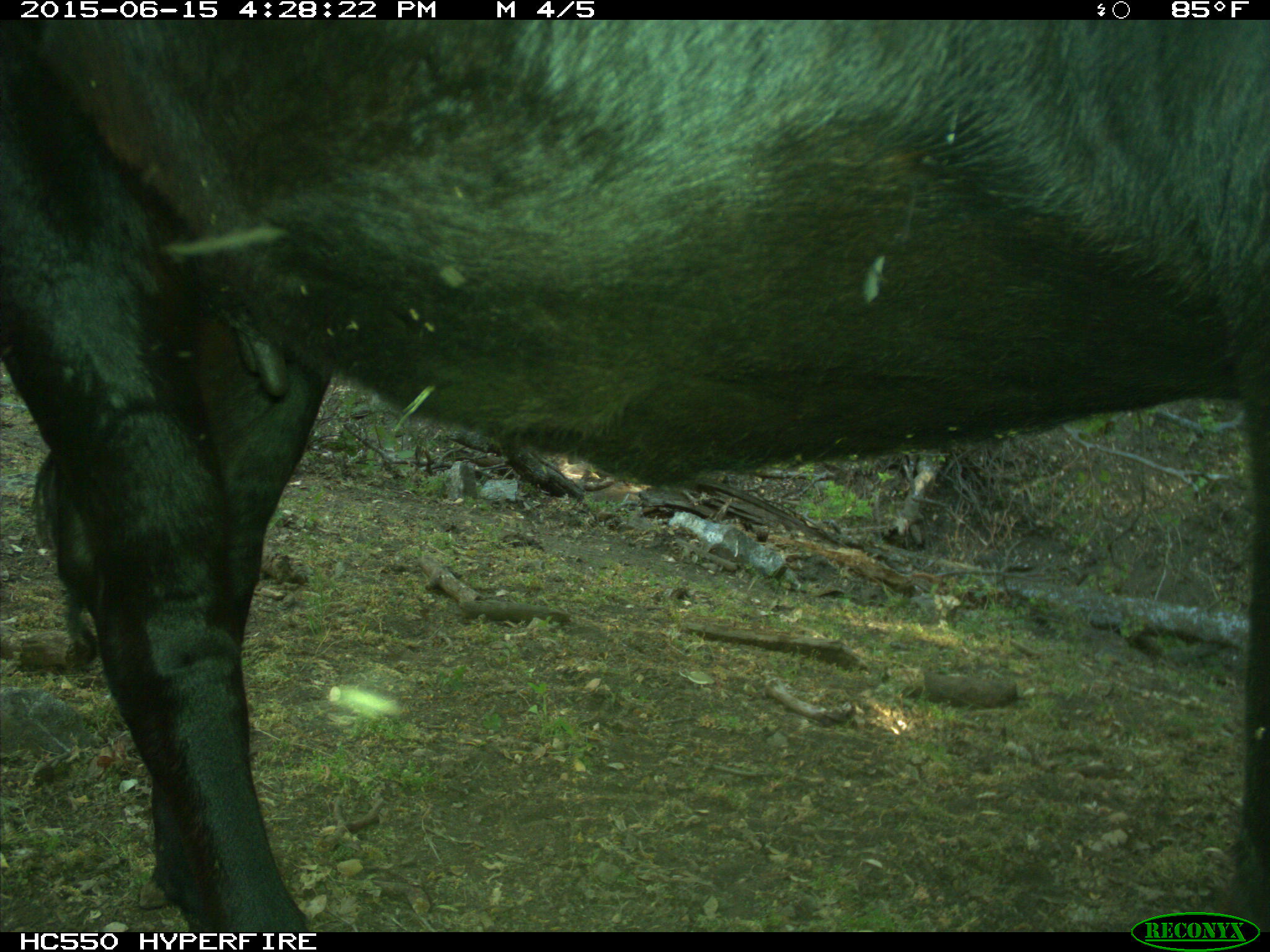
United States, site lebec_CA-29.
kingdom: Animalia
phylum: Chordata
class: Mammalia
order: Artiodactyla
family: Bovidae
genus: Bos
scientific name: Bos taurus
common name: domestic cow